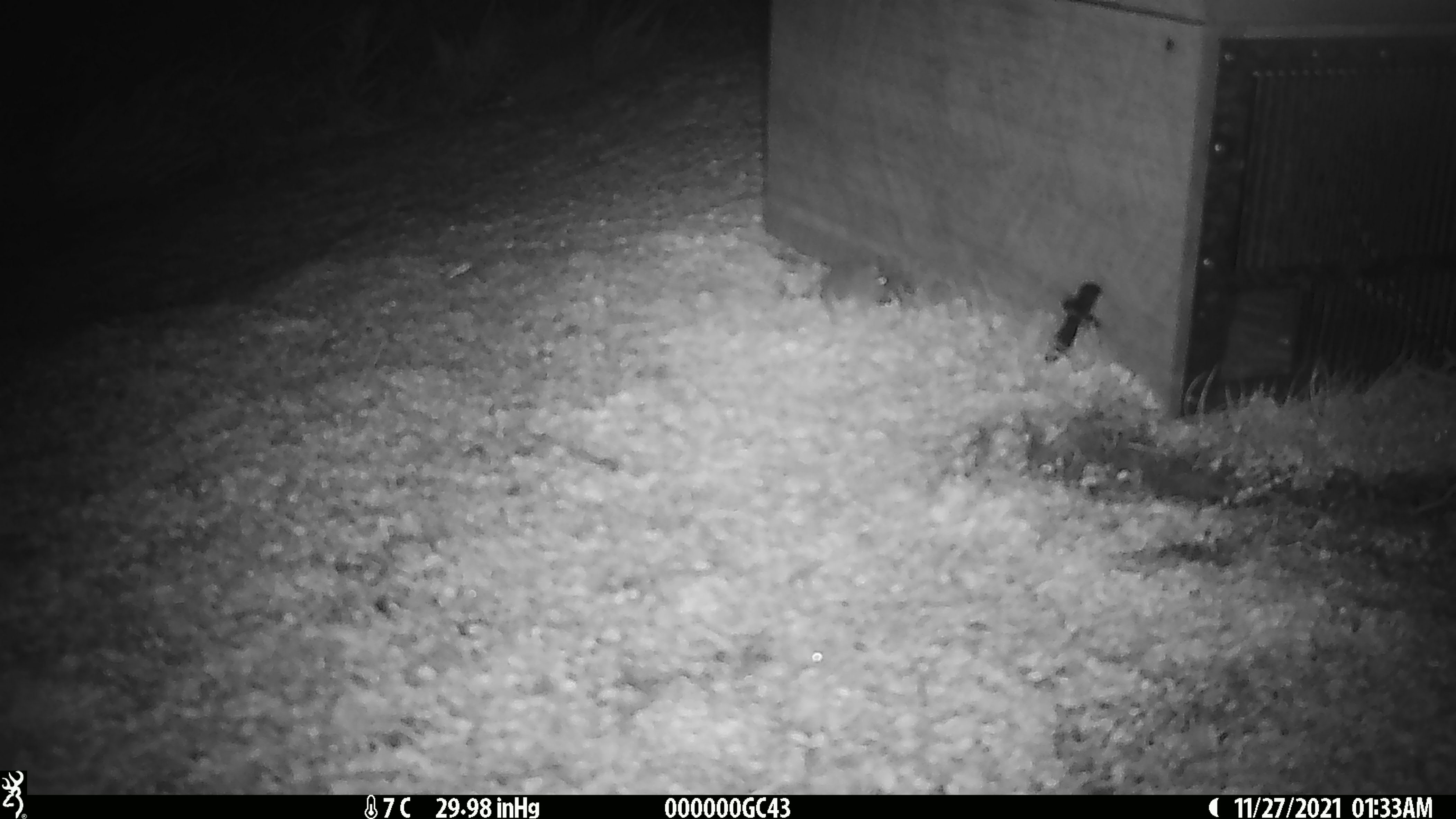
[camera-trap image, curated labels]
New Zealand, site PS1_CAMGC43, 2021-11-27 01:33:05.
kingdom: Animalia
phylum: Chordata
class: Mammalia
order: Rodentia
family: Muridae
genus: Mus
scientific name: Mus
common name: mouse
Mouse (Mus).